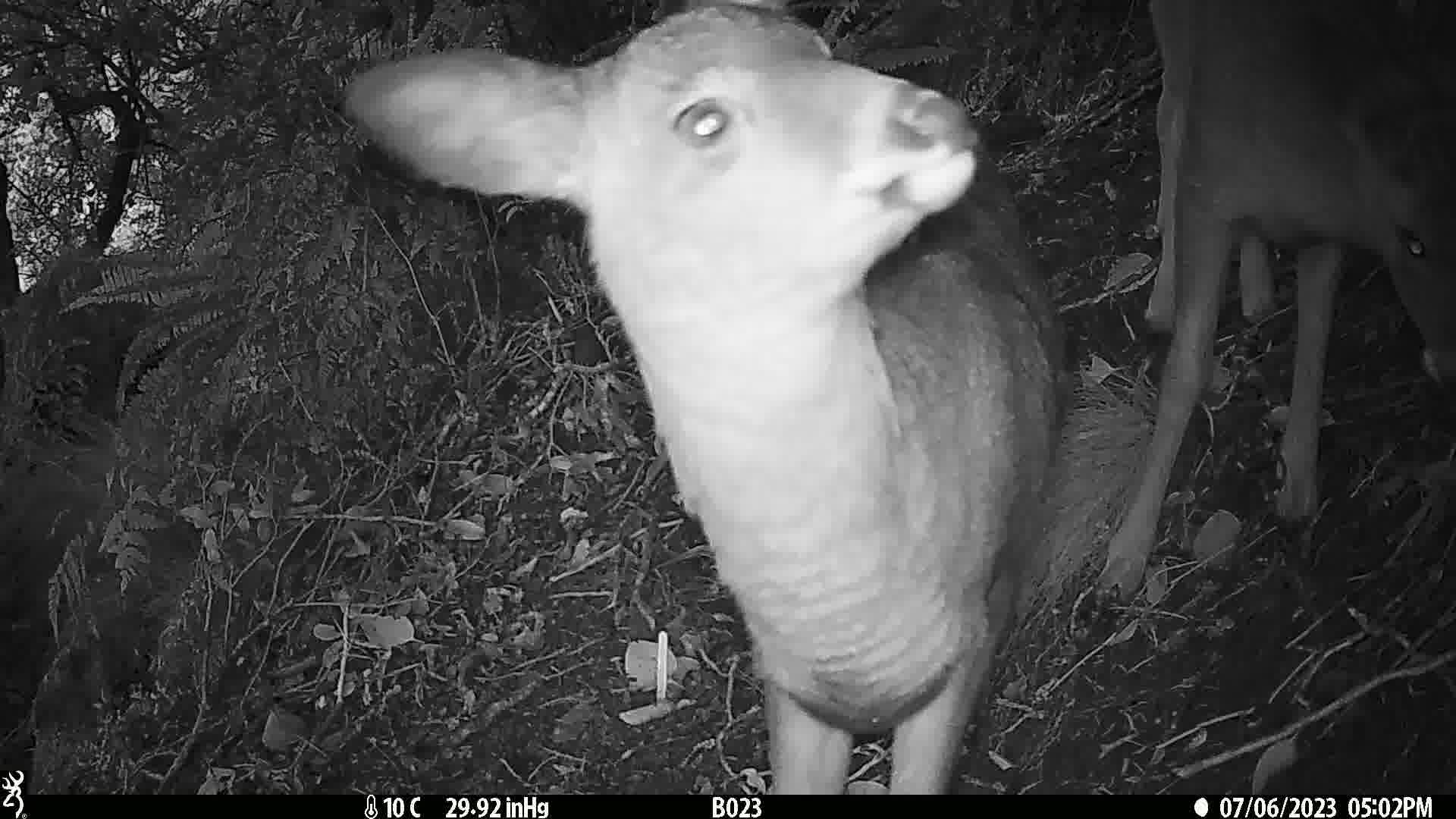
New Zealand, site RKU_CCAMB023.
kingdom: Animalia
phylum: Chordata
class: Mammalia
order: Artiodactyla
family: Cervidae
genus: Odocoileus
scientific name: Odocoileus virginianus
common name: white-tailed deer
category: white tailed deer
White tailed deer (white-tailed deer) (Odocoileus virginianus).